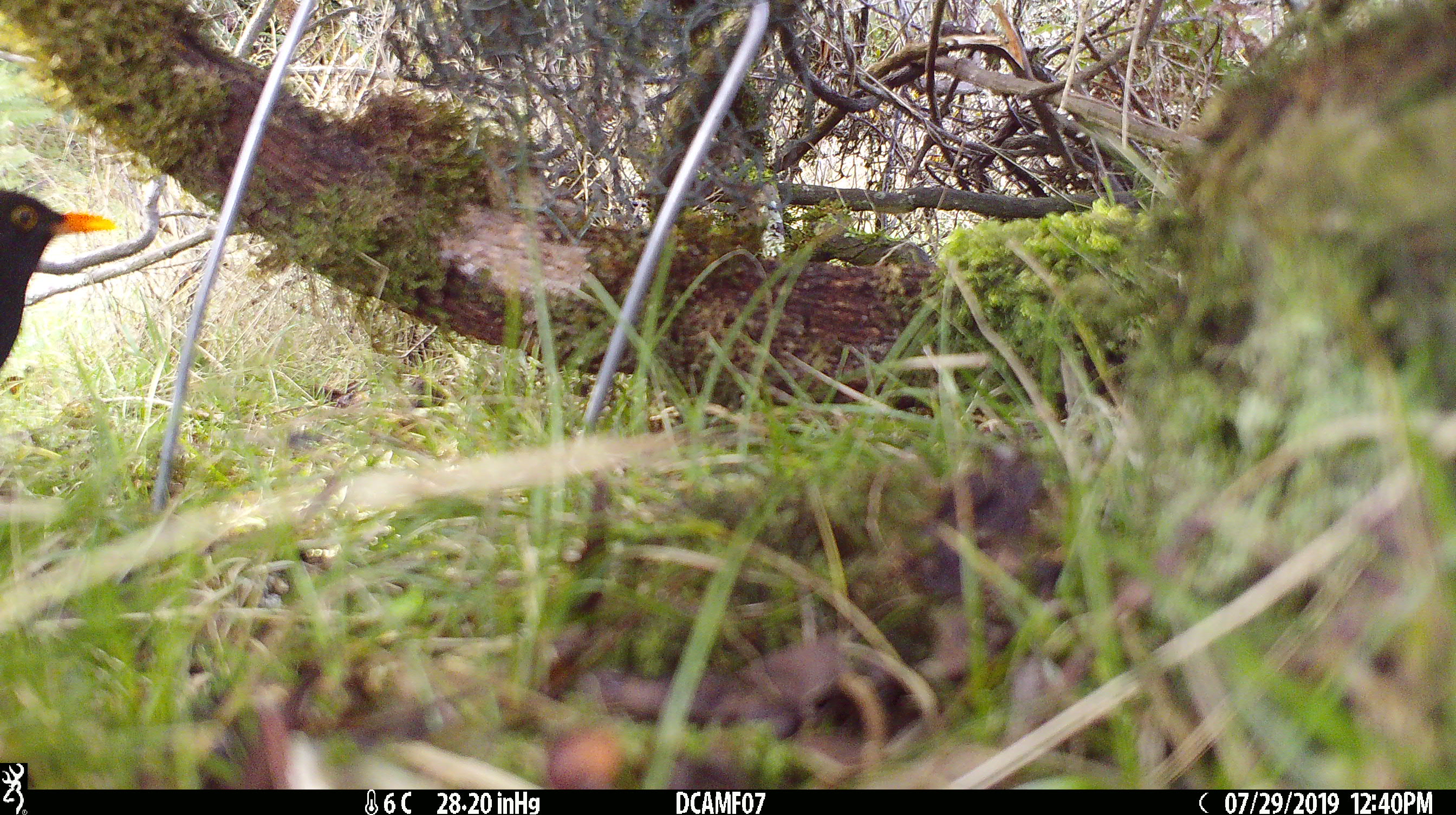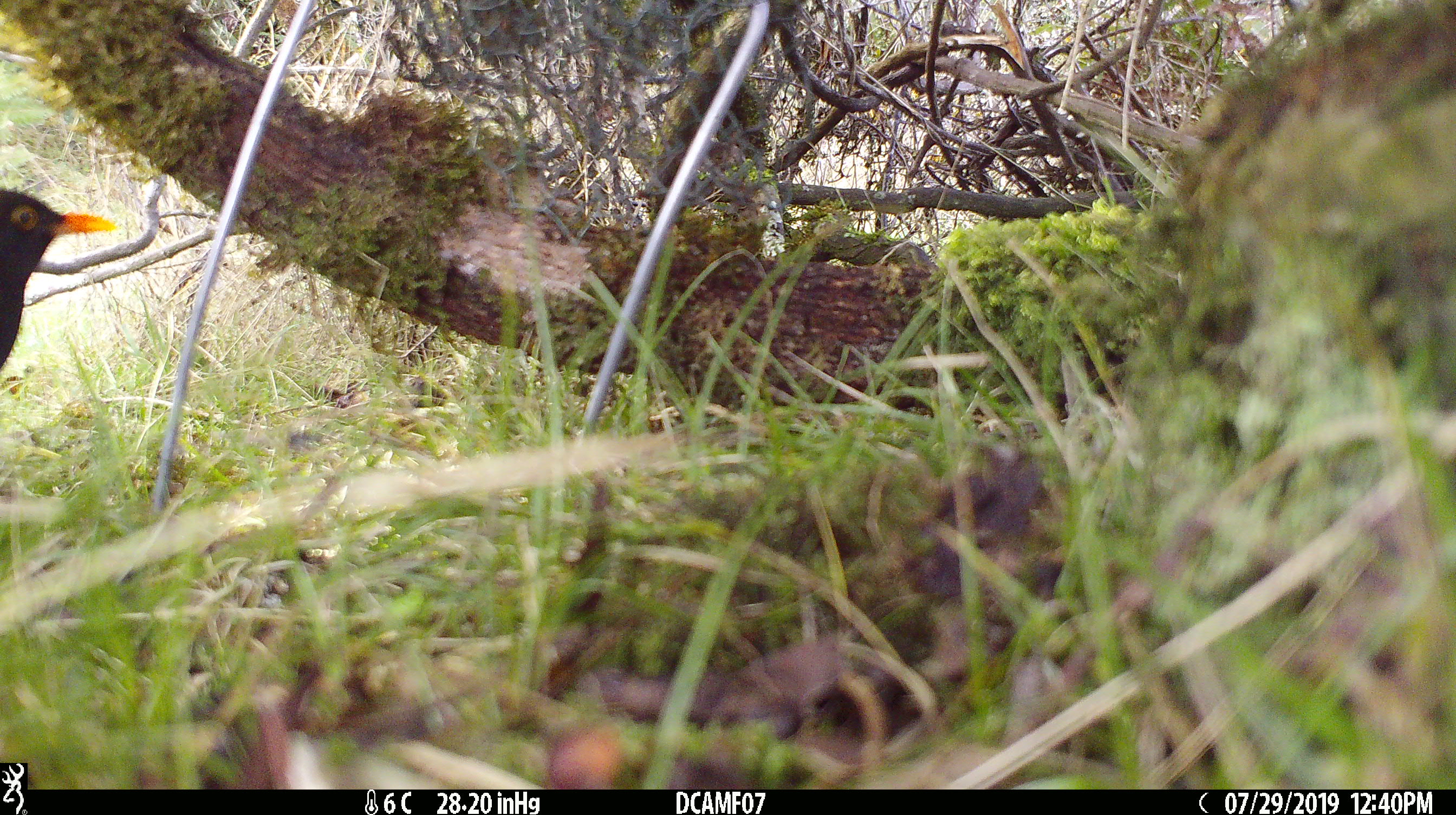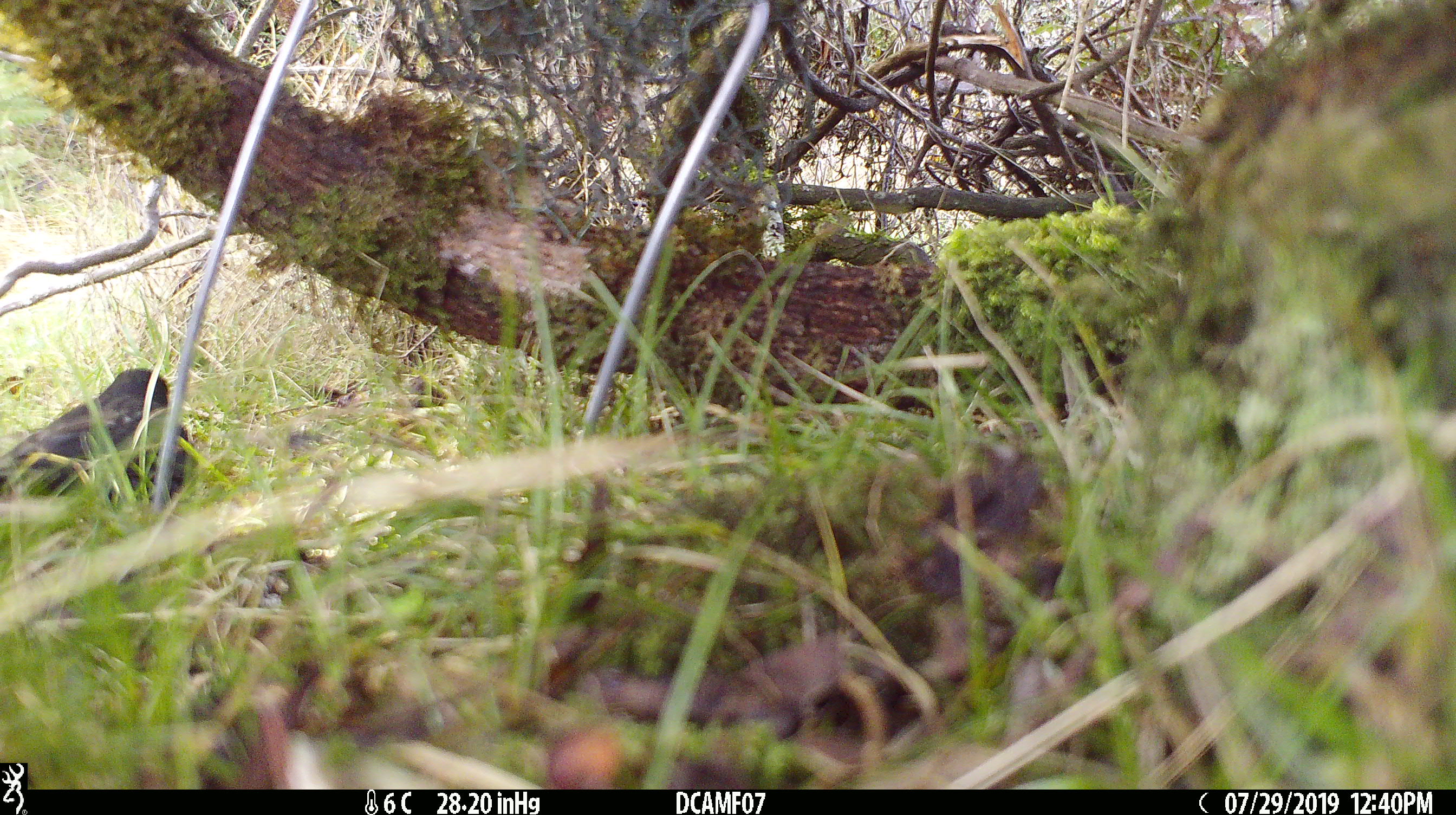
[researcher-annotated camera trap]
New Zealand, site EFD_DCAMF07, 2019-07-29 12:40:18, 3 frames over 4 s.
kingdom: Animalia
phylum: Chordata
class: Aves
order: Passeriformes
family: Turdidae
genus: Turdus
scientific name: Turdus merula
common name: eurasian blackbird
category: blackbird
Blackbird (eurasian blackbird) (Turdus merula).